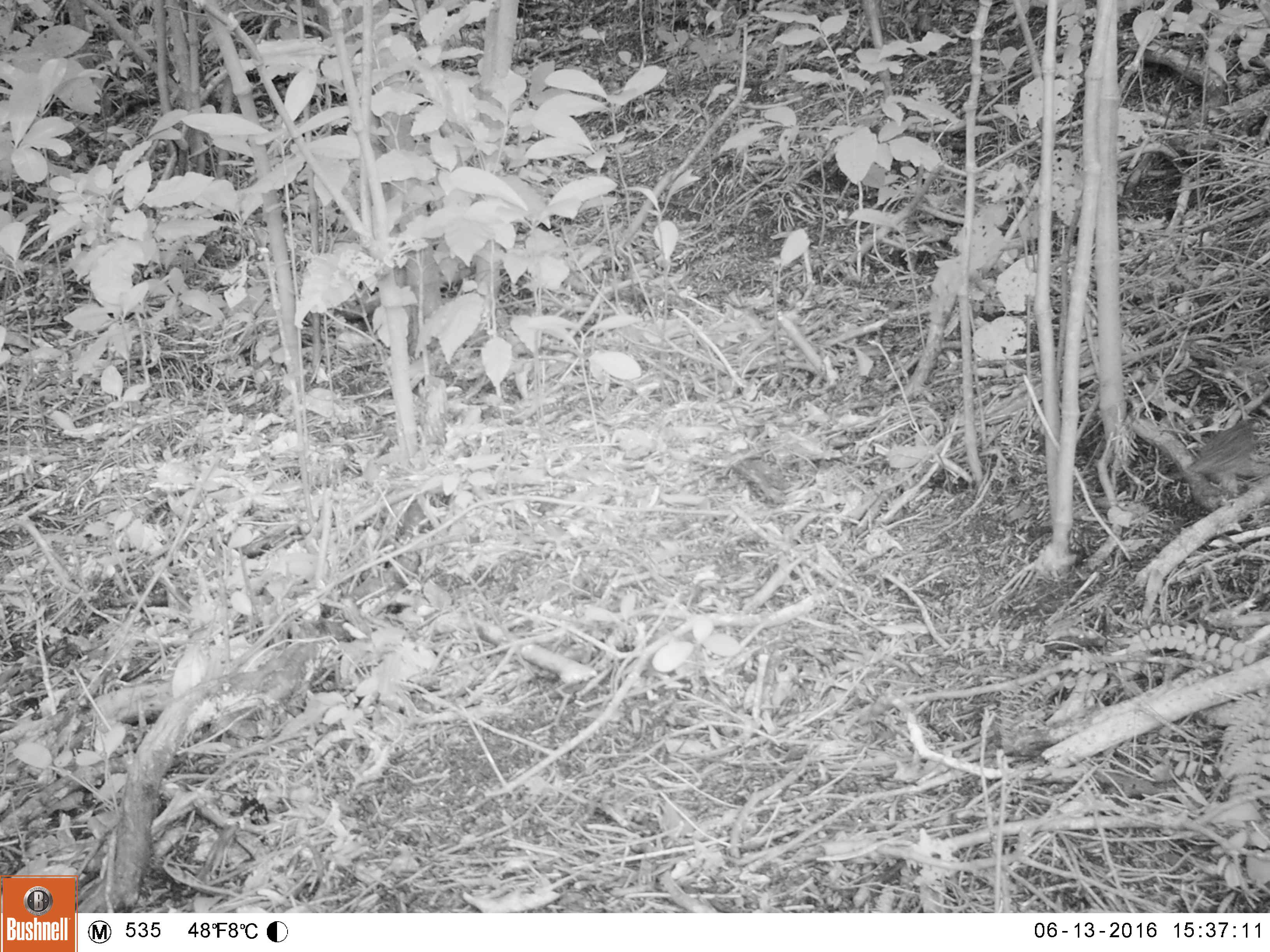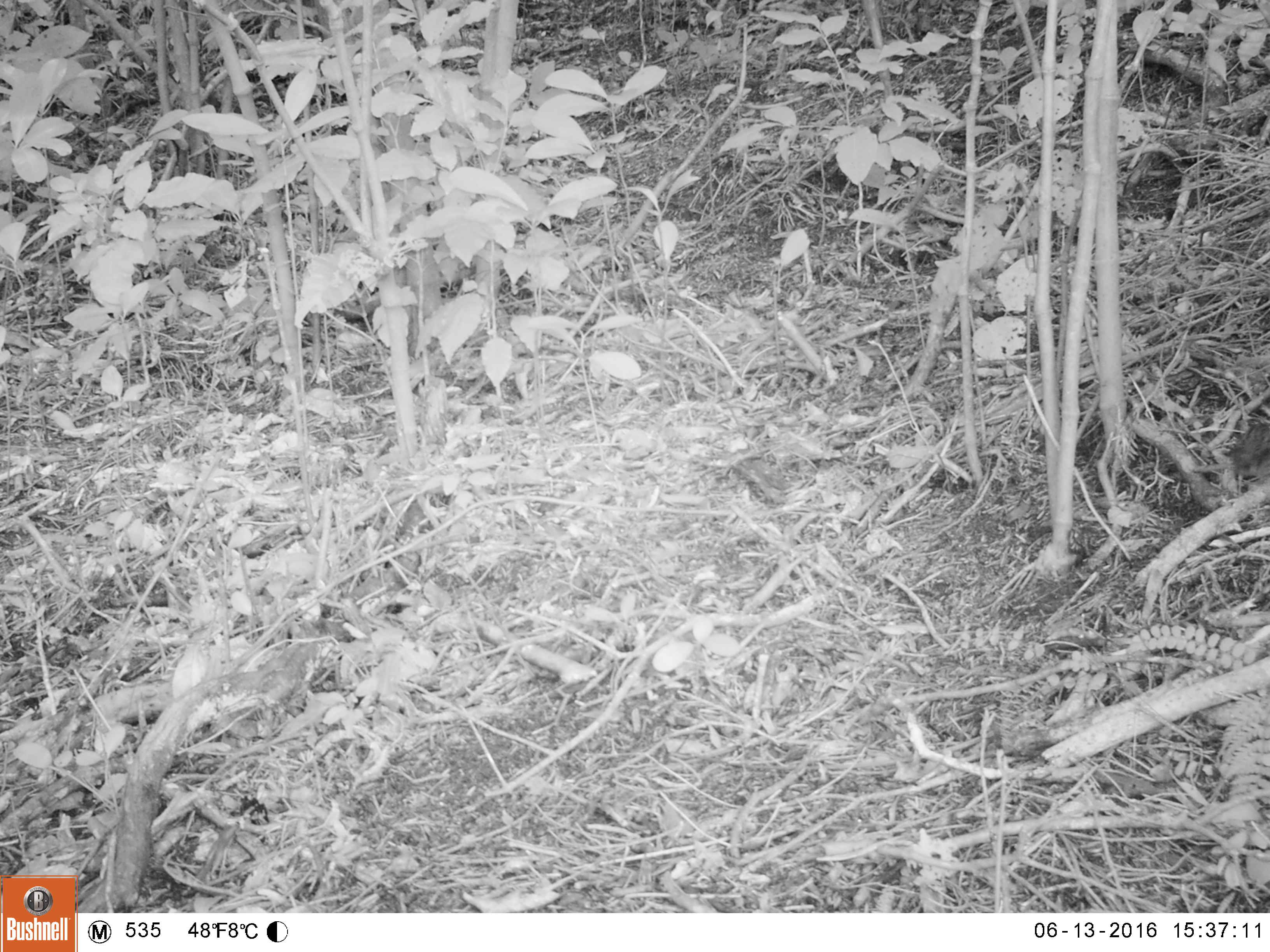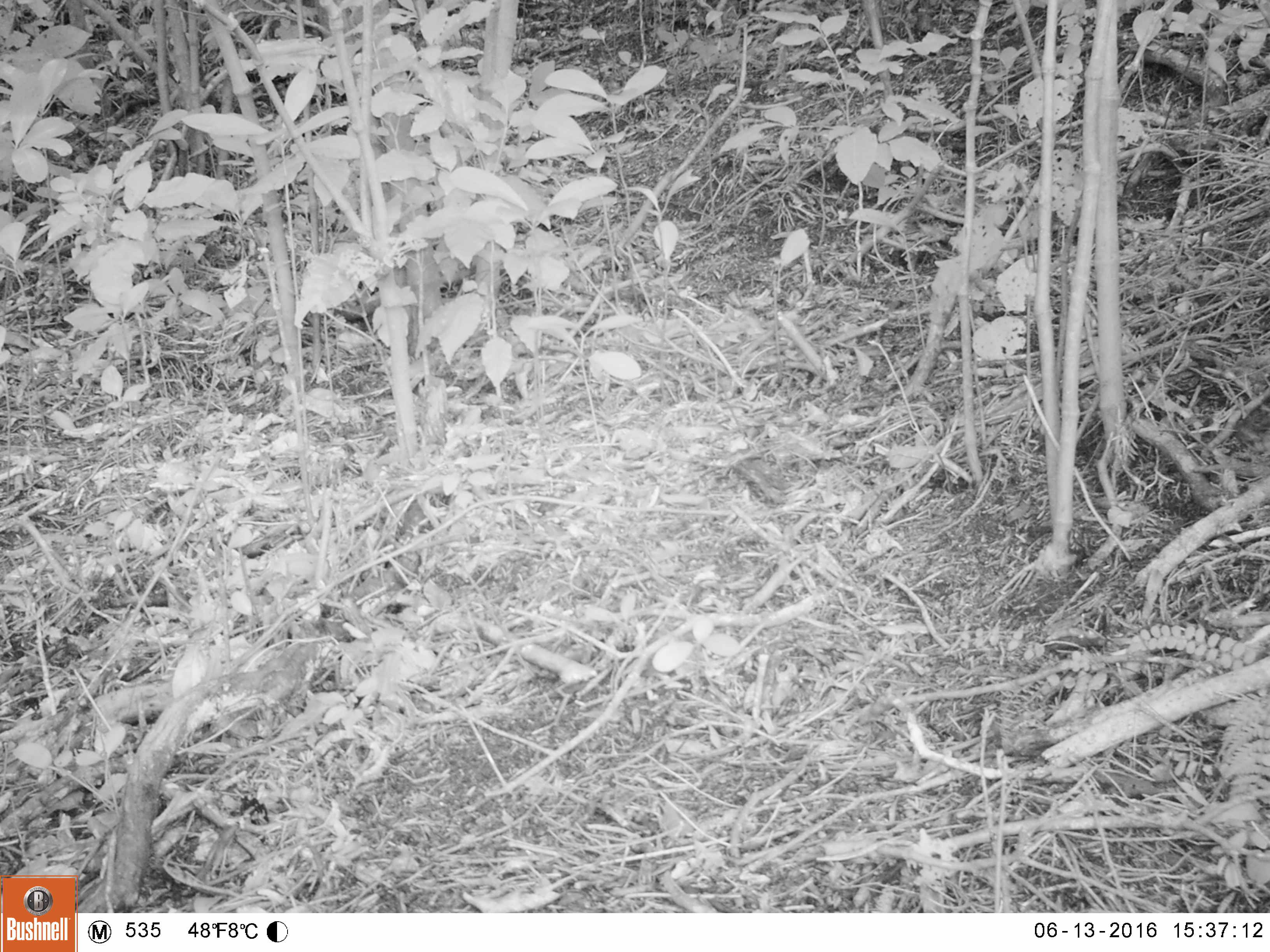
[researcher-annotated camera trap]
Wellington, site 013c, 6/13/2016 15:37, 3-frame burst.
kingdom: Animalia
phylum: Chordata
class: Aves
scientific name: Aves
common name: bird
Bird (Aves).